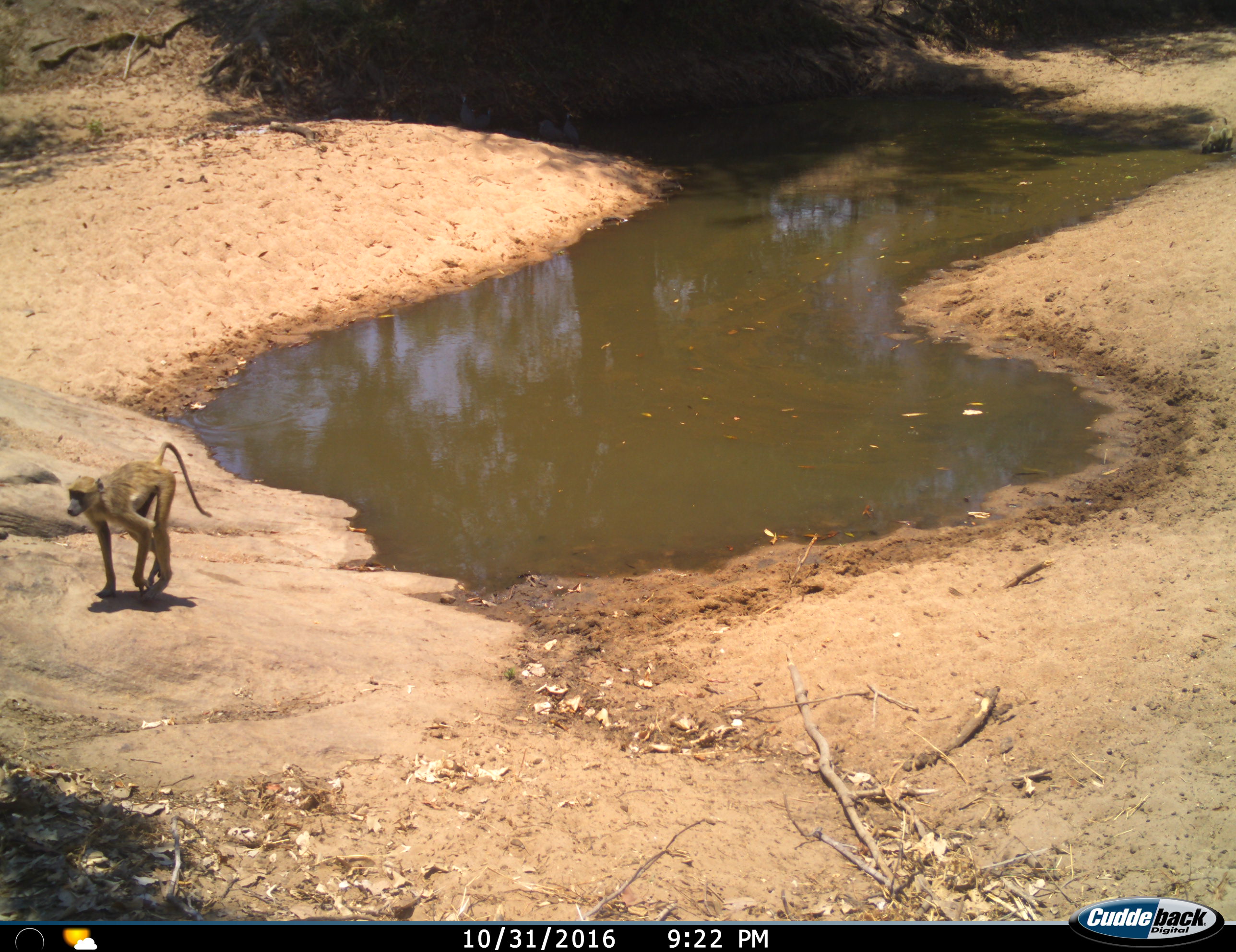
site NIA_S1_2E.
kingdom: Animalia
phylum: Chordata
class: Mammalia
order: Primates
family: Cercopithecidae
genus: Papio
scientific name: Papio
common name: baboon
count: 1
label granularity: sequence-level